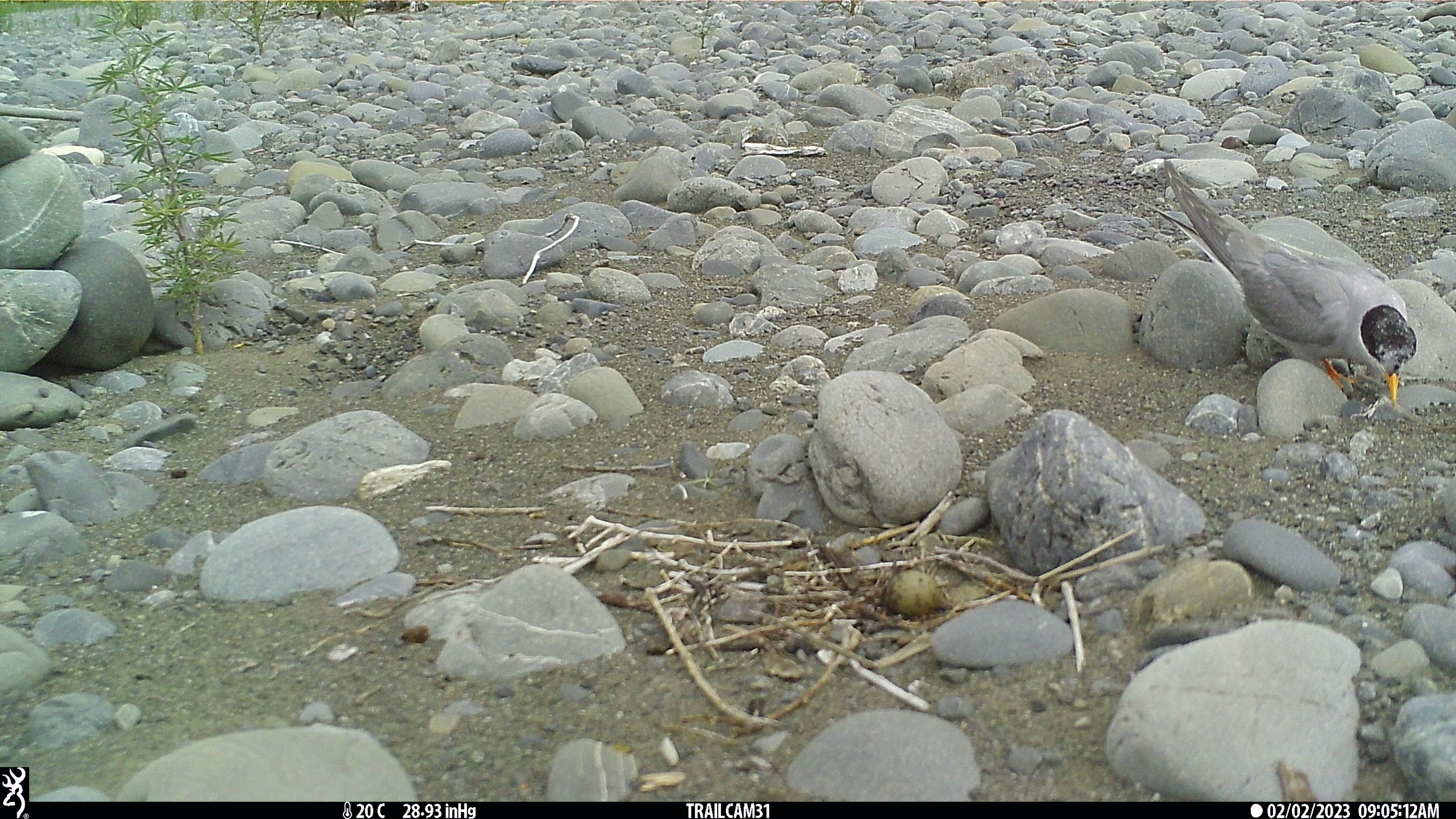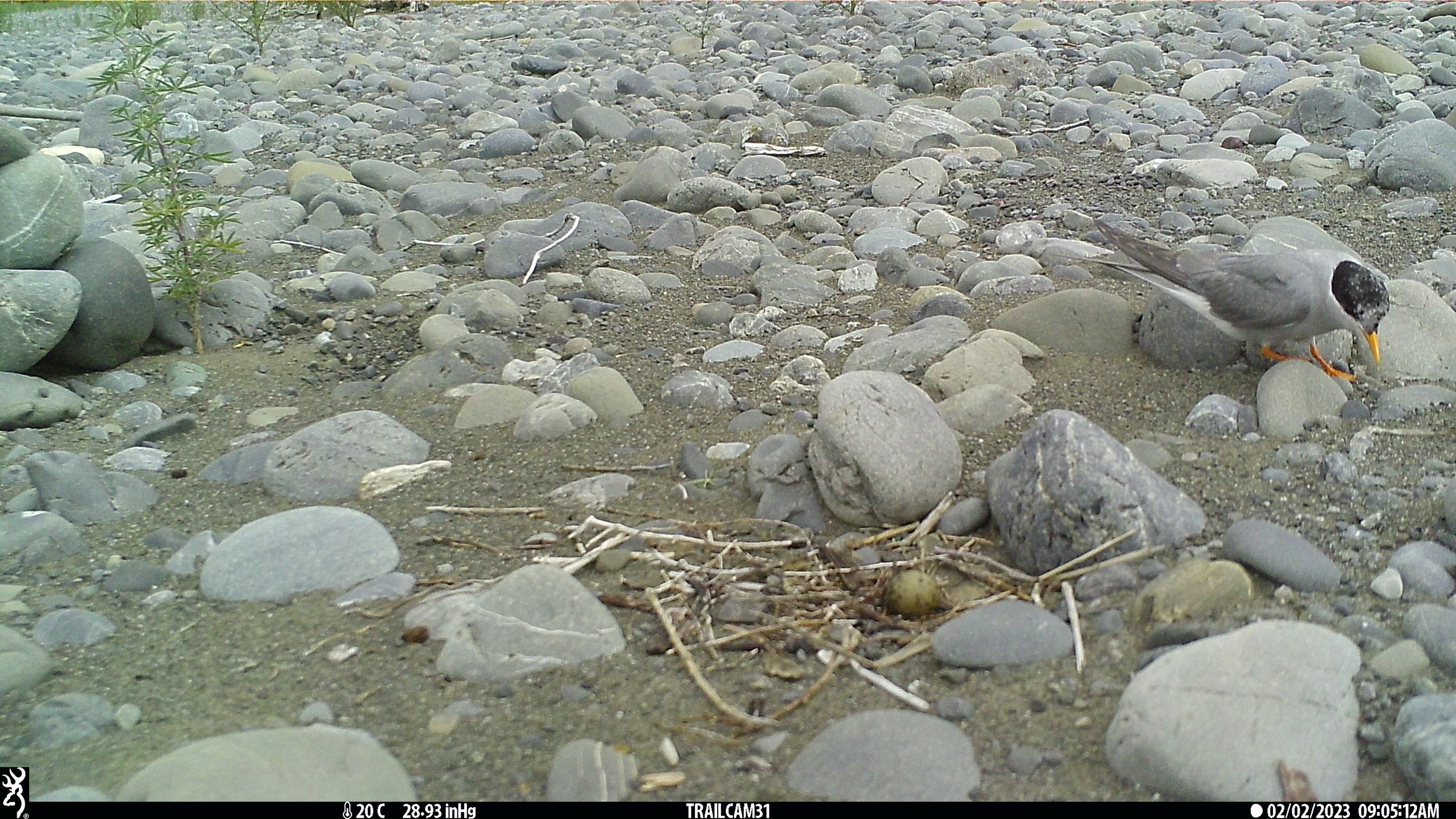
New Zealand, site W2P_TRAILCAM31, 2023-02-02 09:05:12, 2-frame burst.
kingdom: Animalia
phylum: Chordata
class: Aves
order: Charadriiformes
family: Laridae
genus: Chlidonias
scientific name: Chlidonias albostriatus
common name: black-fronted tern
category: black fronted tern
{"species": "black fronted tern (black-fronted tern) (Chlidonias albostriatus)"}